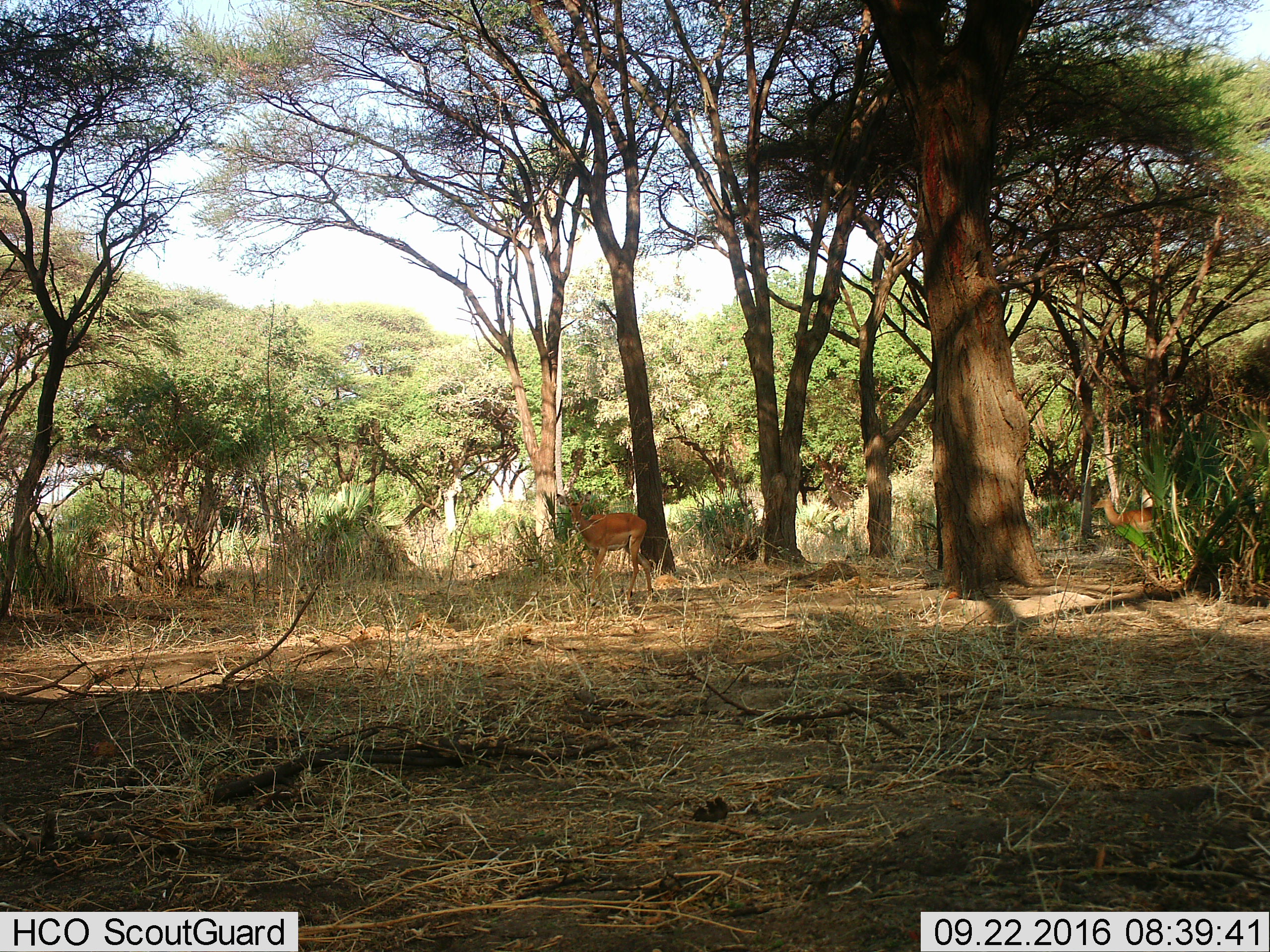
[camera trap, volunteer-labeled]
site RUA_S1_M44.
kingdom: Animalia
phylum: Chordata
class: Mammalia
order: Artiodactyla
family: Bovidae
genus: Aepyceros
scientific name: Aepyceros melampus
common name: impala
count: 2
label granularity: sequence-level